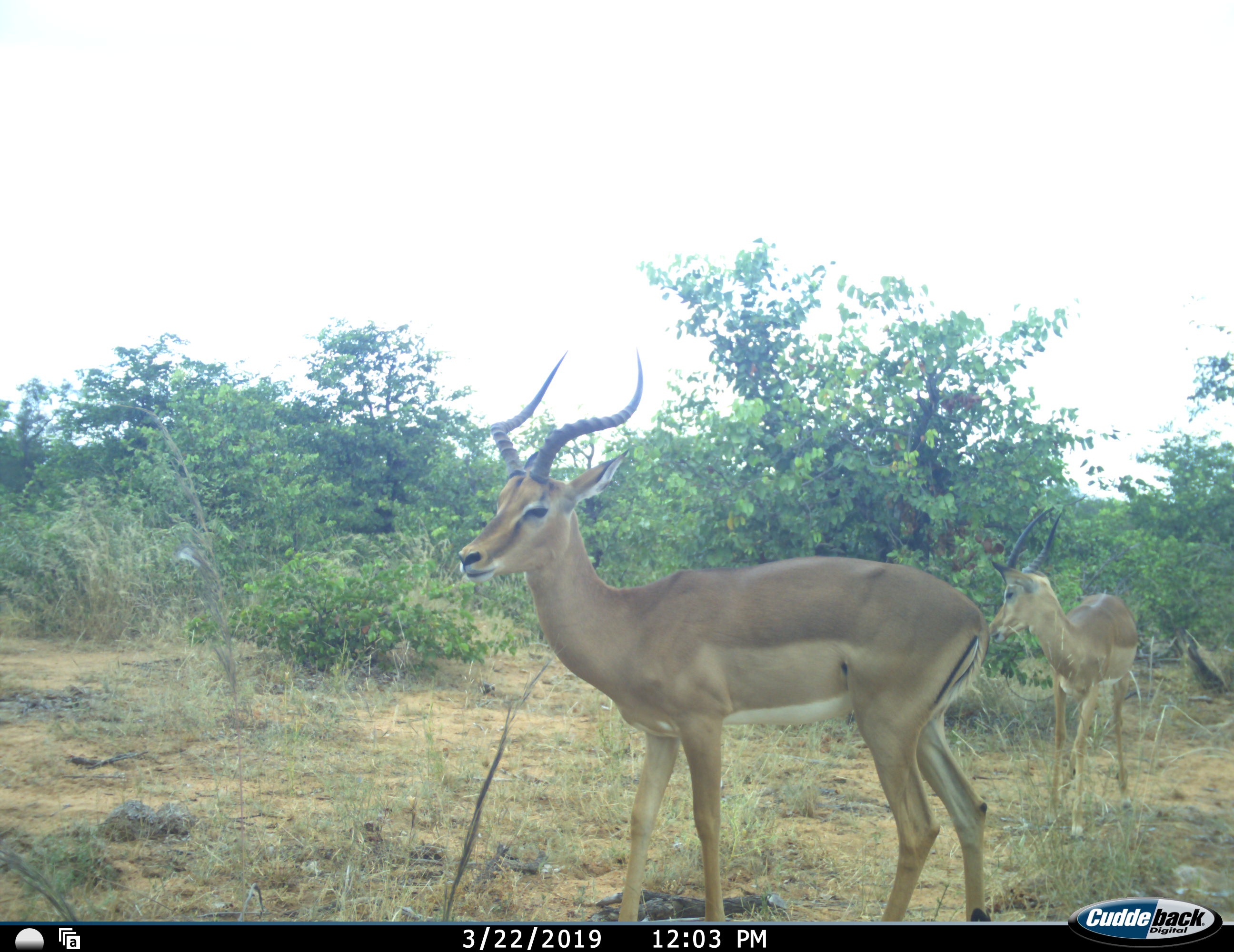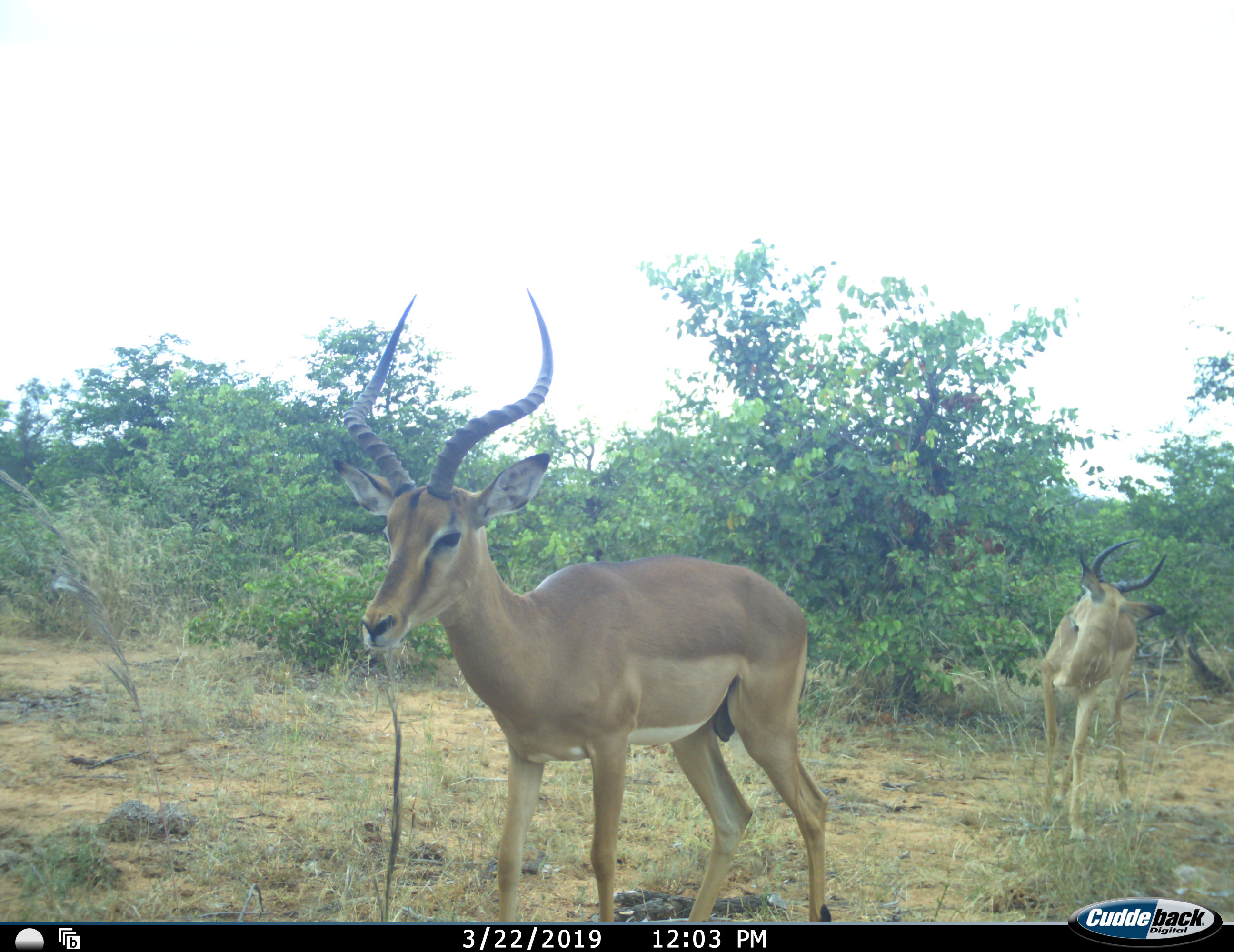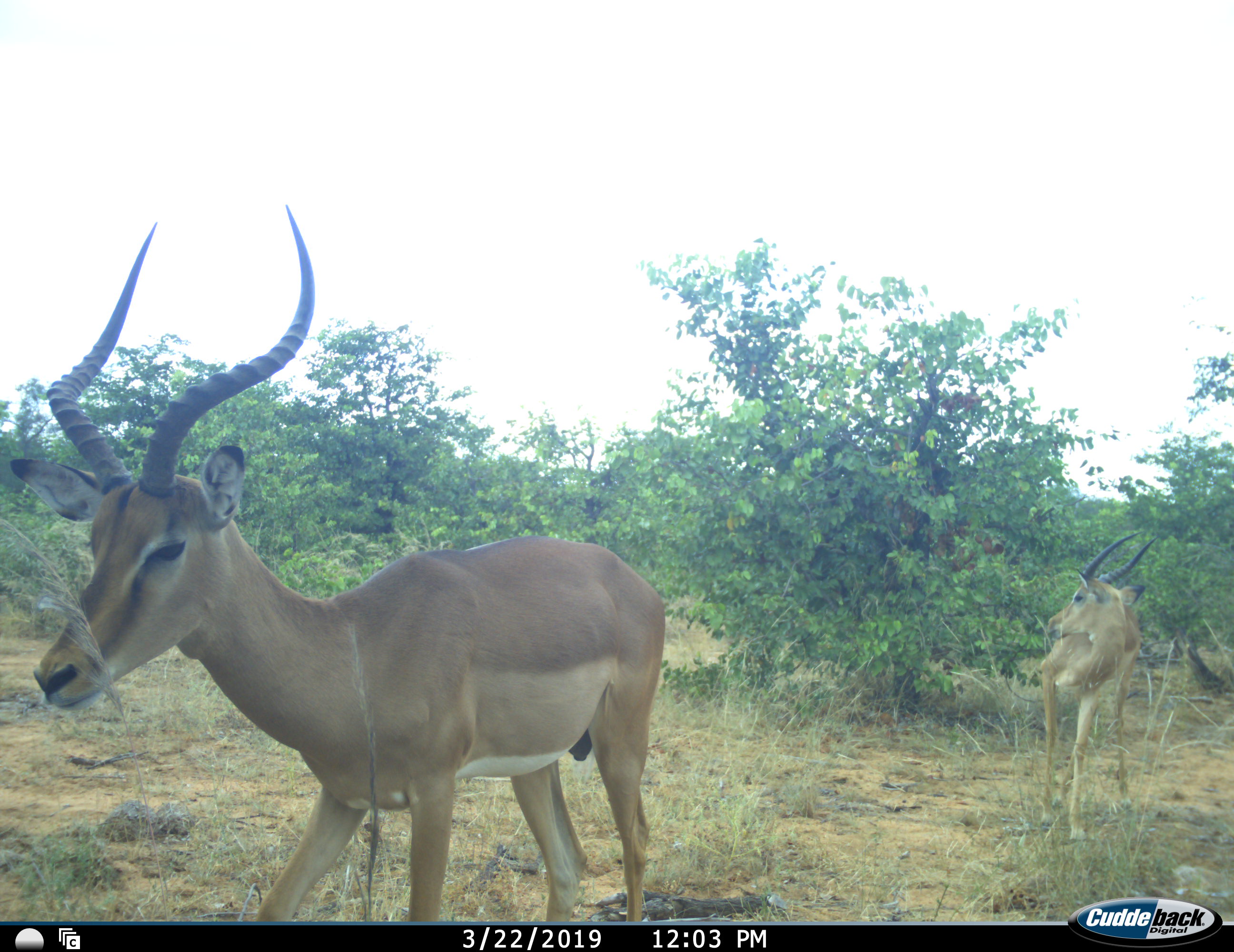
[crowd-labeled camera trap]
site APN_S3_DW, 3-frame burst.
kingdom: Animalia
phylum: Chordata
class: Mammalia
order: Artiodactyla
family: Bovidae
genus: Aepyceros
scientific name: Aepyceros melampus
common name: impala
Impala (Aepyceros melampus), count 2. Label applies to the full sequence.